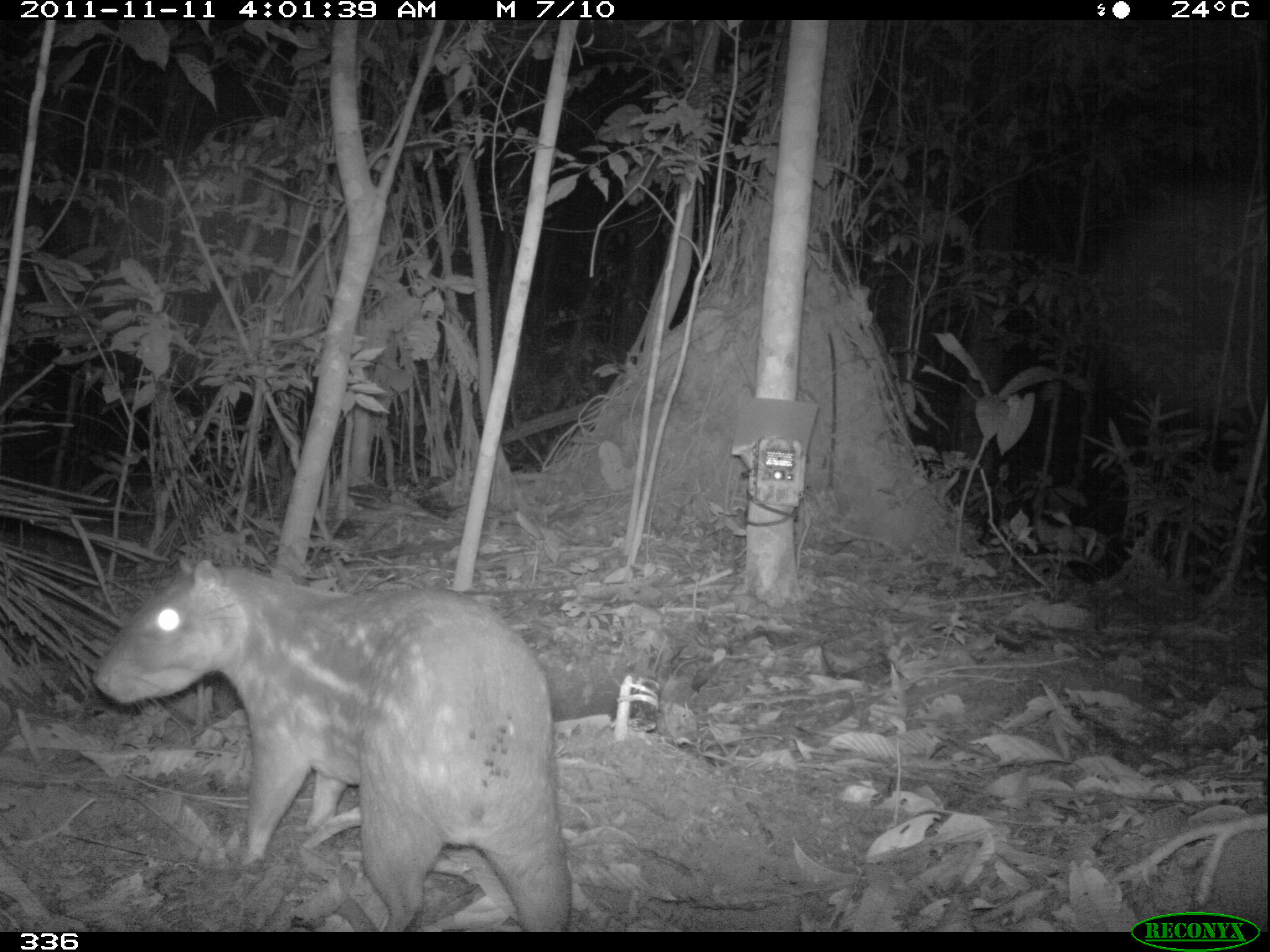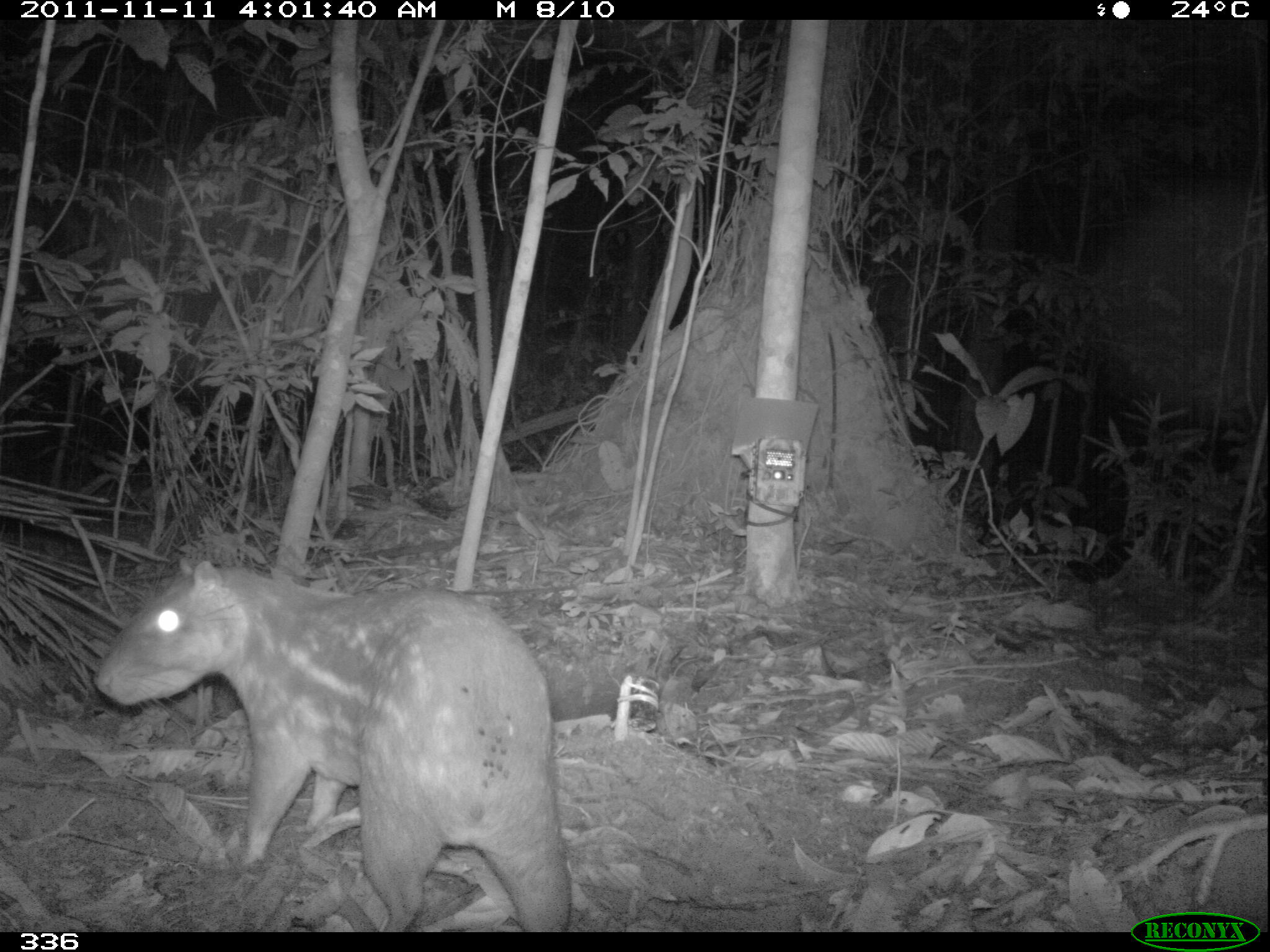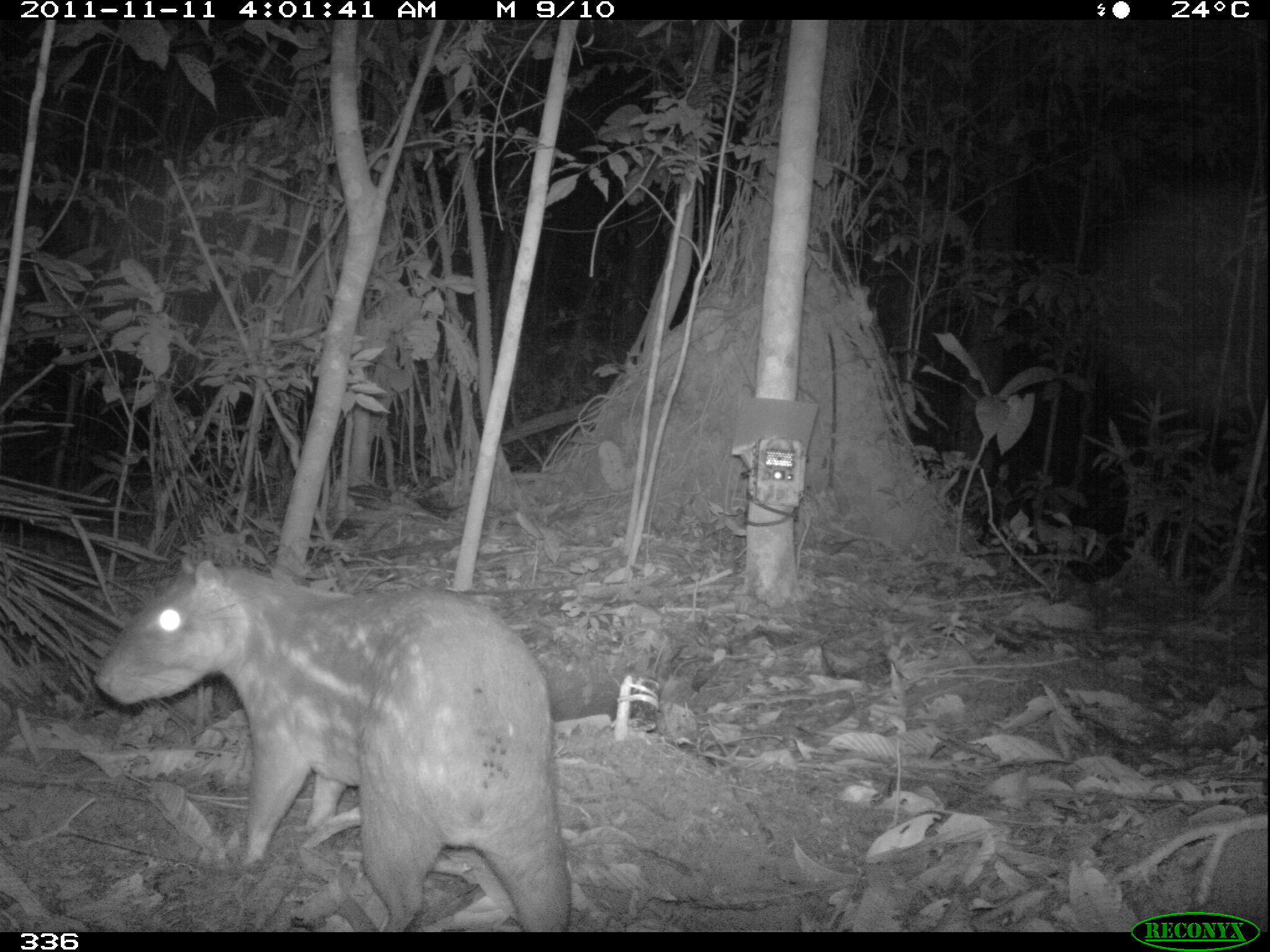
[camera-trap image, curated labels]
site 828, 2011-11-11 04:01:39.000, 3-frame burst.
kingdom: Animalia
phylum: Chordata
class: Mammalia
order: Rodentia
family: Cuniculidae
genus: Cuniculus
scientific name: Cuniculus paca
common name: spotted paca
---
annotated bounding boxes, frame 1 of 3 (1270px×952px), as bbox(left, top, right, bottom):
cuniculus paca: bbox(92, 549, 568, 932)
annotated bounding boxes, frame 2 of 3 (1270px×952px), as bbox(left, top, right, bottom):
cuniculus paca: bbox(92, 555, 570, 932)